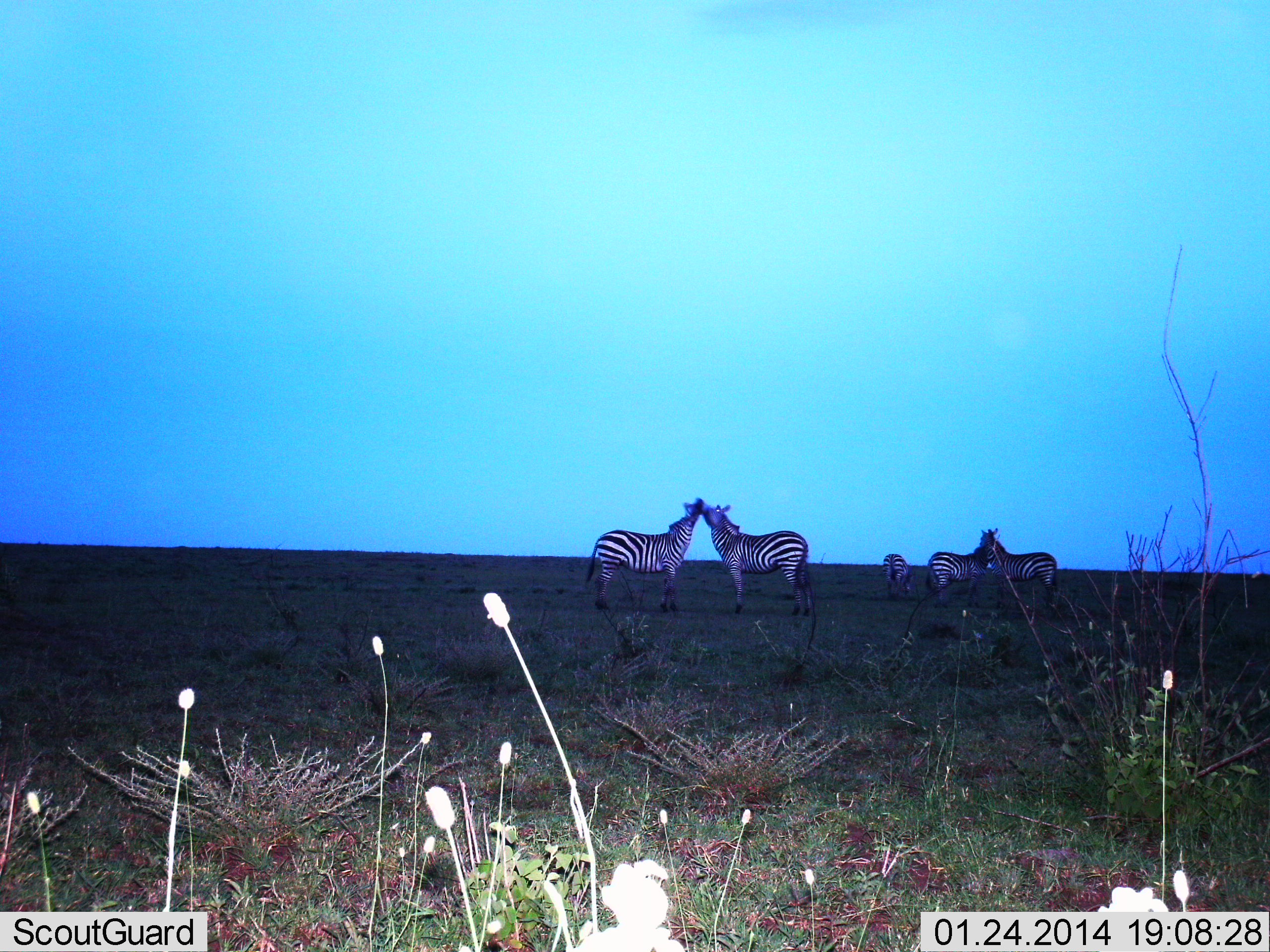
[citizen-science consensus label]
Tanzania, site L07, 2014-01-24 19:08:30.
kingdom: Animalia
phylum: Chordata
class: Mammalia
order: Perissodactyla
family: Equidae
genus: Equus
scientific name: Equus quagga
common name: plains zebra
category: zebra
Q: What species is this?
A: Zebra (plains zebra) (Equus quagga).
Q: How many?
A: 5.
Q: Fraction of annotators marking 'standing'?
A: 50%.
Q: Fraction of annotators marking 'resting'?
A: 0%.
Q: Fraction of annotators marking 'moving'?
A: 0%.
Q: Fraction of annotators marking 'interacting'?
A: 90%.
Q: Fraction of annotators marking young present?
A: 0%.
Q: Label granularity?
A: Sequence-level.